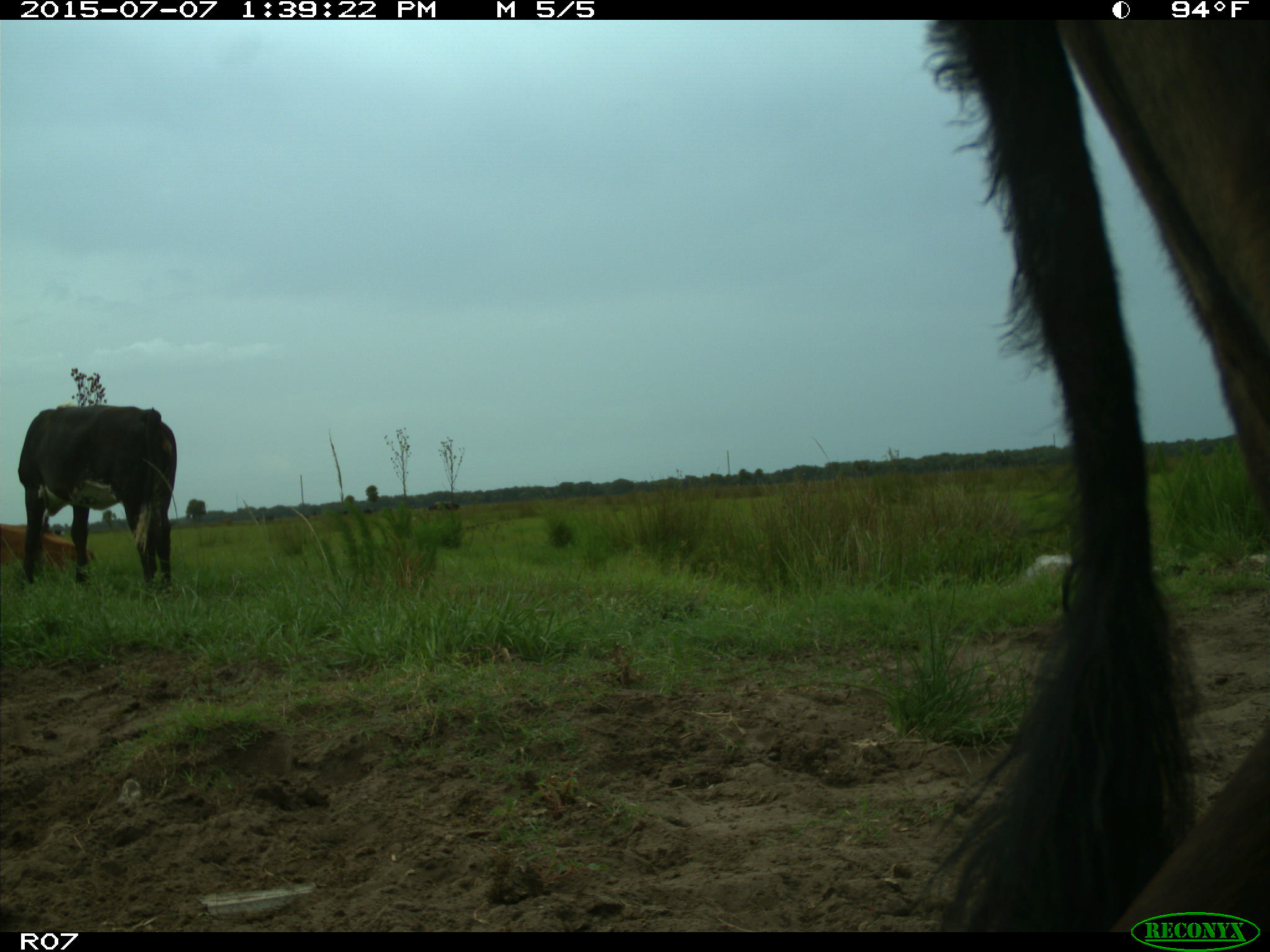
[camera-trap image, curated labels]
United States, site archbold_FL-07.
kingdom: Animalia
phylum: Chordata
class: Mammalia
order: Artiodactyla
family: Bovidae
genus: Bos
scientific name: Bos taurus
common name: domestic cow